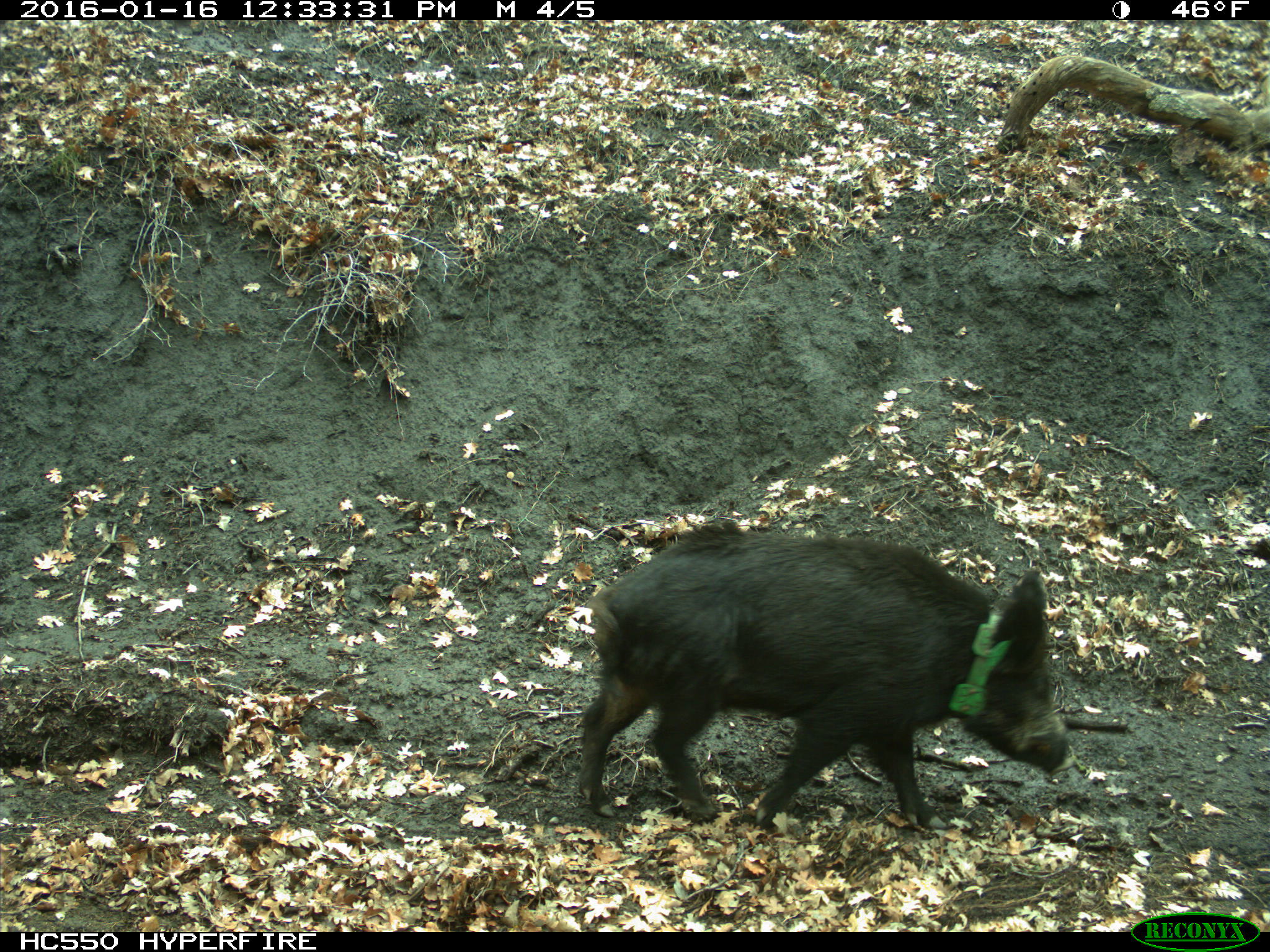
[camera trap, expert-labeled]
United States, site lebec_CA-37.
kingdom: Animalia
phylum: Chordata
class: Mammalia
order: Artiodactyla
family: Suidae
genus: Sus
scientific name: Sus scrofa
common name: wild boar